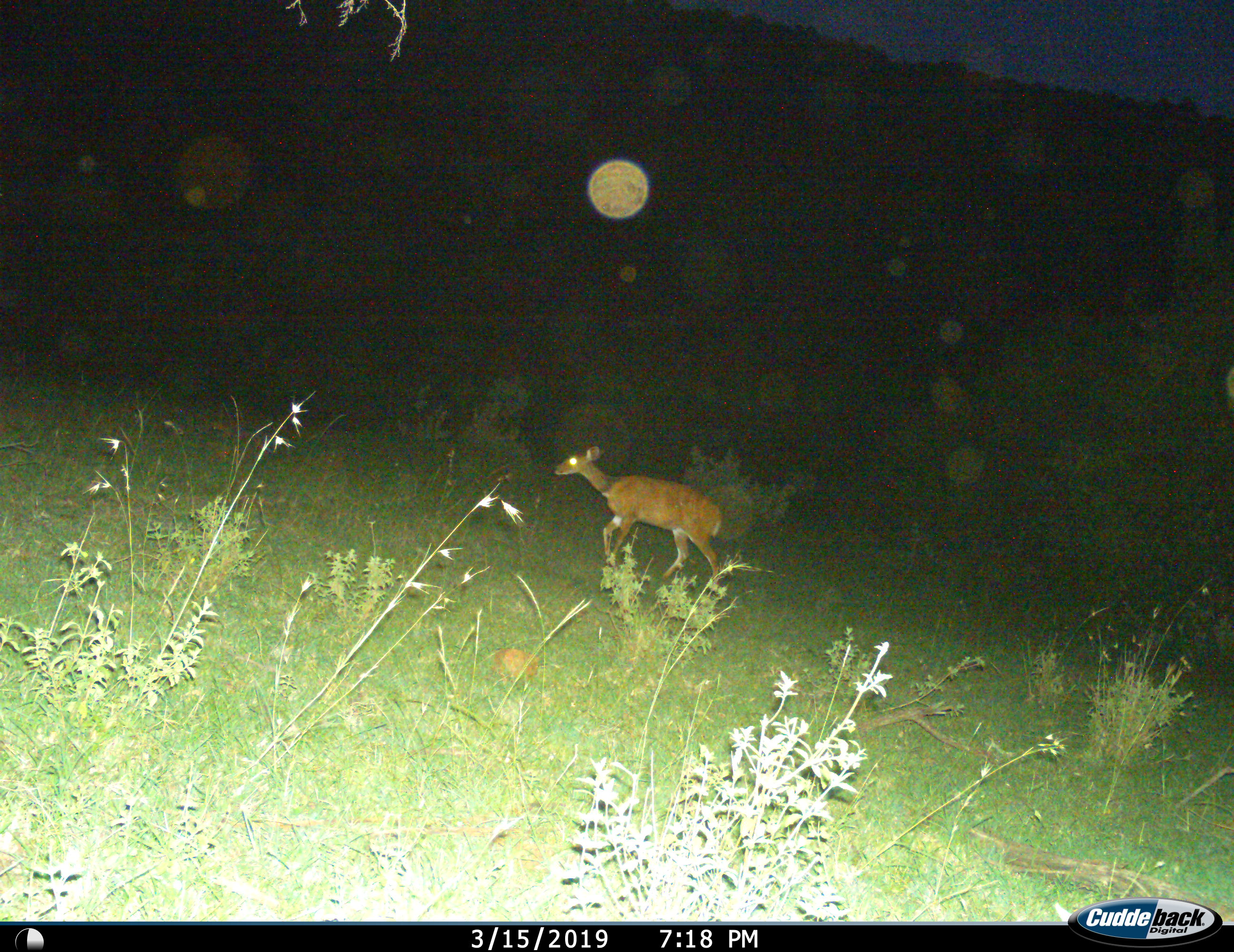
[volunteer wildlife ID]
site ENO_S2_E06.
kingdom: Animalia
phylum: Chordata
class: Mammalia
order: Artiodactyla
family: Bovidae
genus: Madoqua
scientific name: Madoqua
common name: dik-dik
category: dikdik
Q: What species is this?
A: Dikdik (dik-dik) (Madoqua).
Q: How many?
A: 1.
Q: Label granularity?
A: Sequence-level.